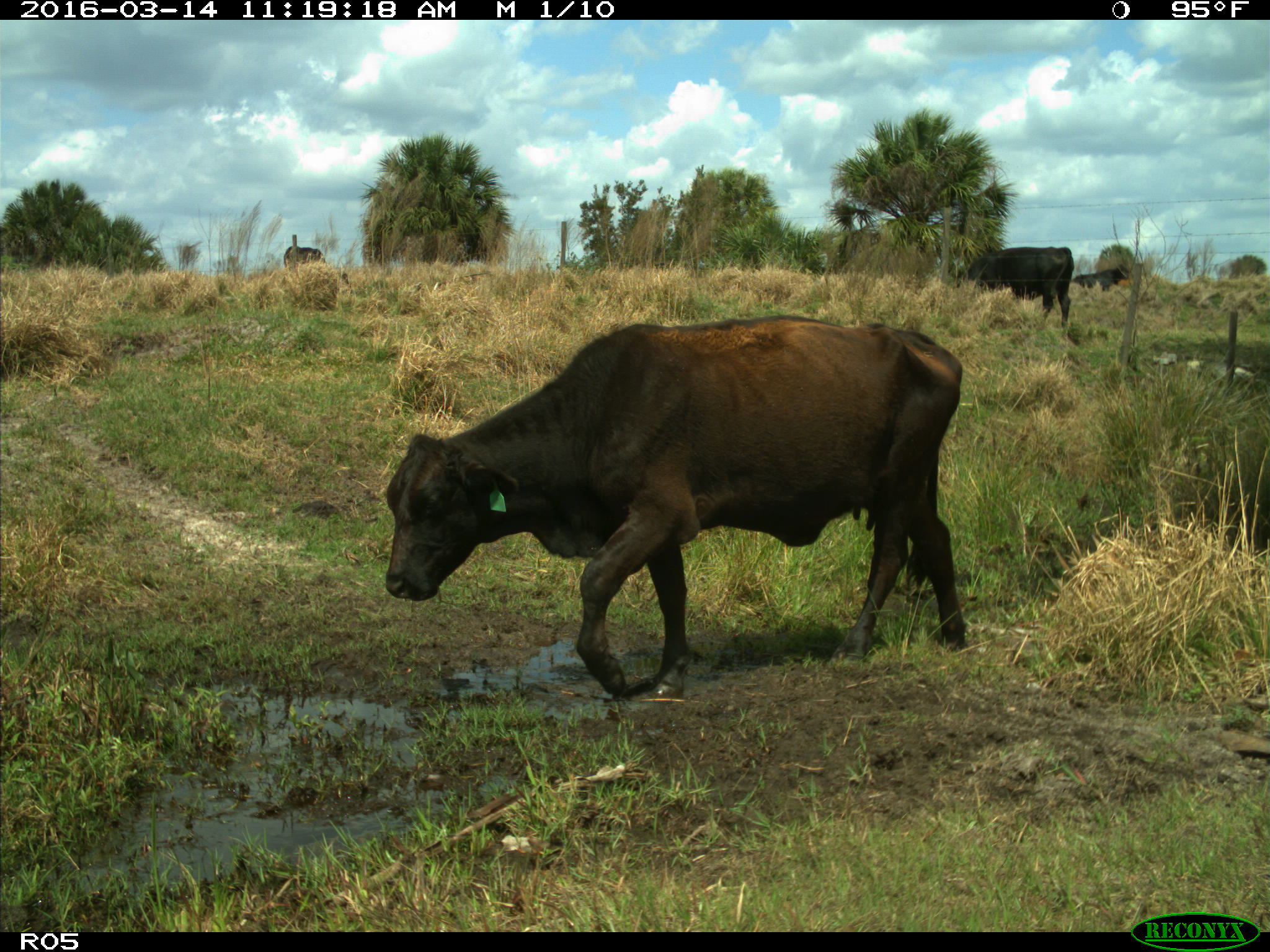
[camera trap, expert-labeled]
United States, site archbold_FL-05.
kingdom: Animalia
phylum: Chordata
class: Mammalia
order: Artiodactyla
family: Bovidae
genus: Bos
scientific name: Bos taurus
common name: domestic cow